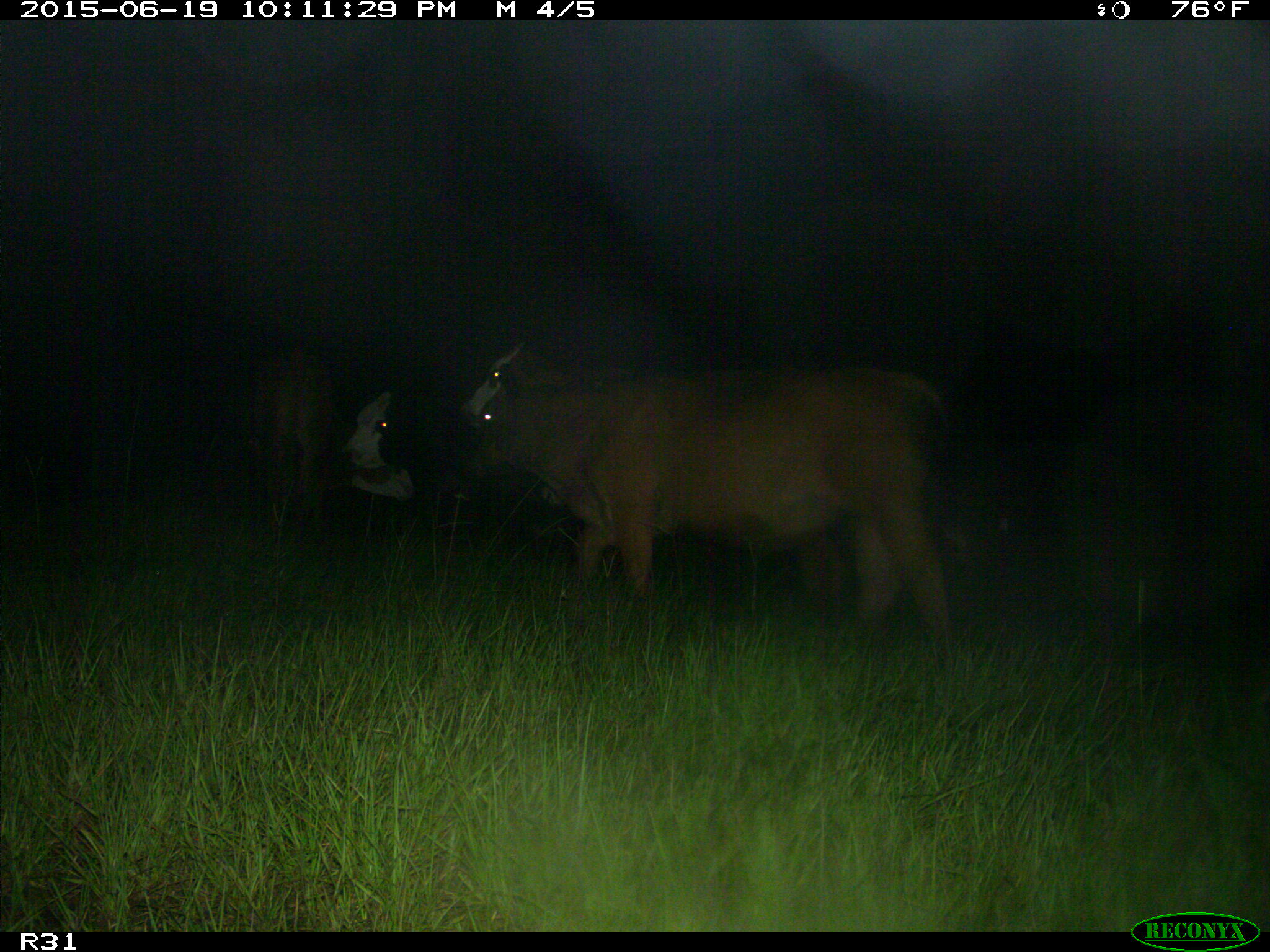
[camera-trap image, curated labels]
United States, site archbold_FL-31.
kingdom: Animalia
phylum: Chordata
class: Mammalia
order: Artiodactyla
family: Bovidae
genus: Bos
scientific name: Bos taurus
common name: domestic cow